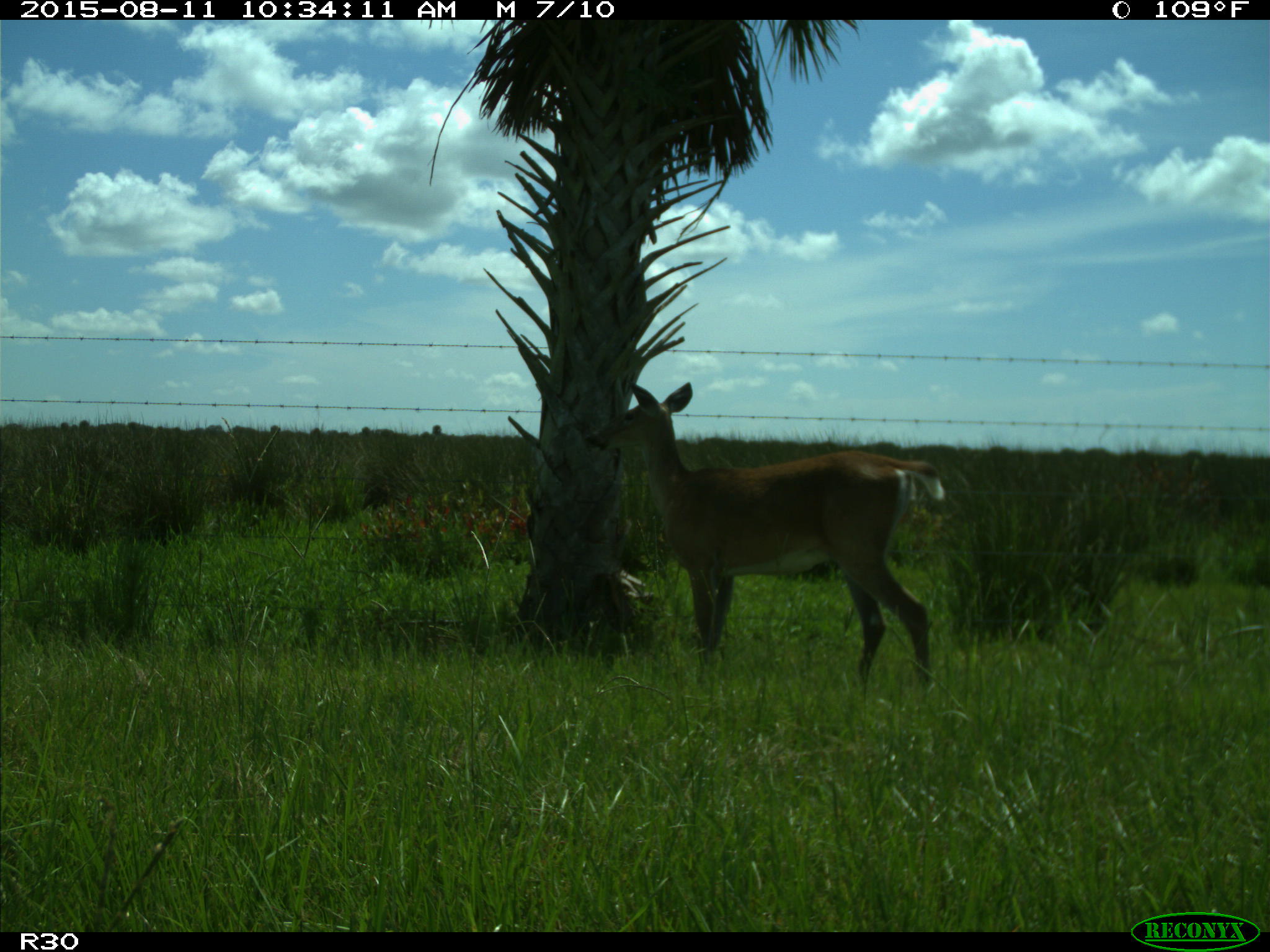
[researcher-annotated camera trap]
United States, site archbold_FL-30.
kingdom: Animalia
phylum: Chordata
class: Mammalia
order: Artiodactyla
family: Cervidae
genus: Odocoileus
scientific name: Odocoileus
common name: deer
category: unidentified deer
Unidentified deer (deer) (Odocoileus).